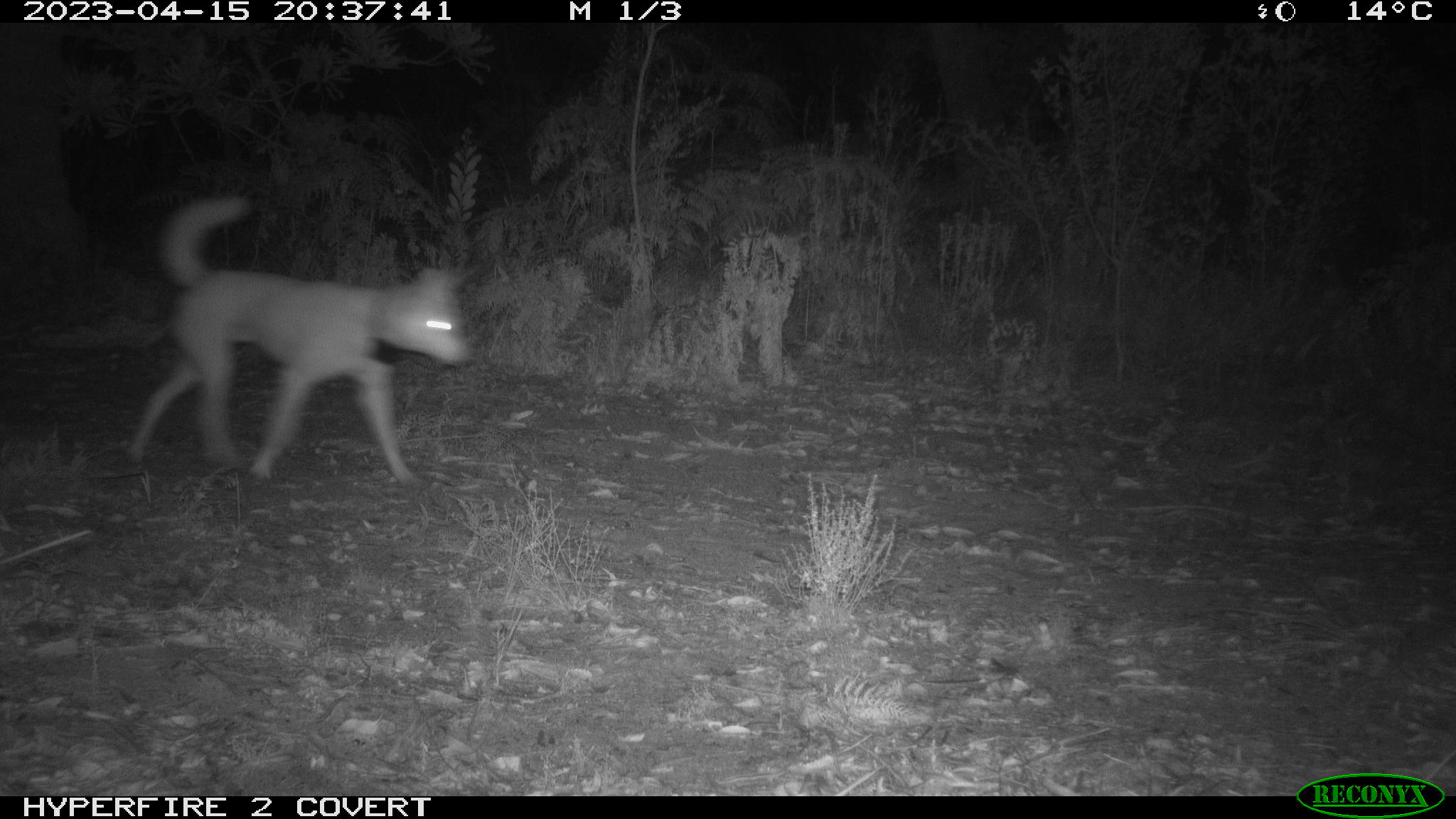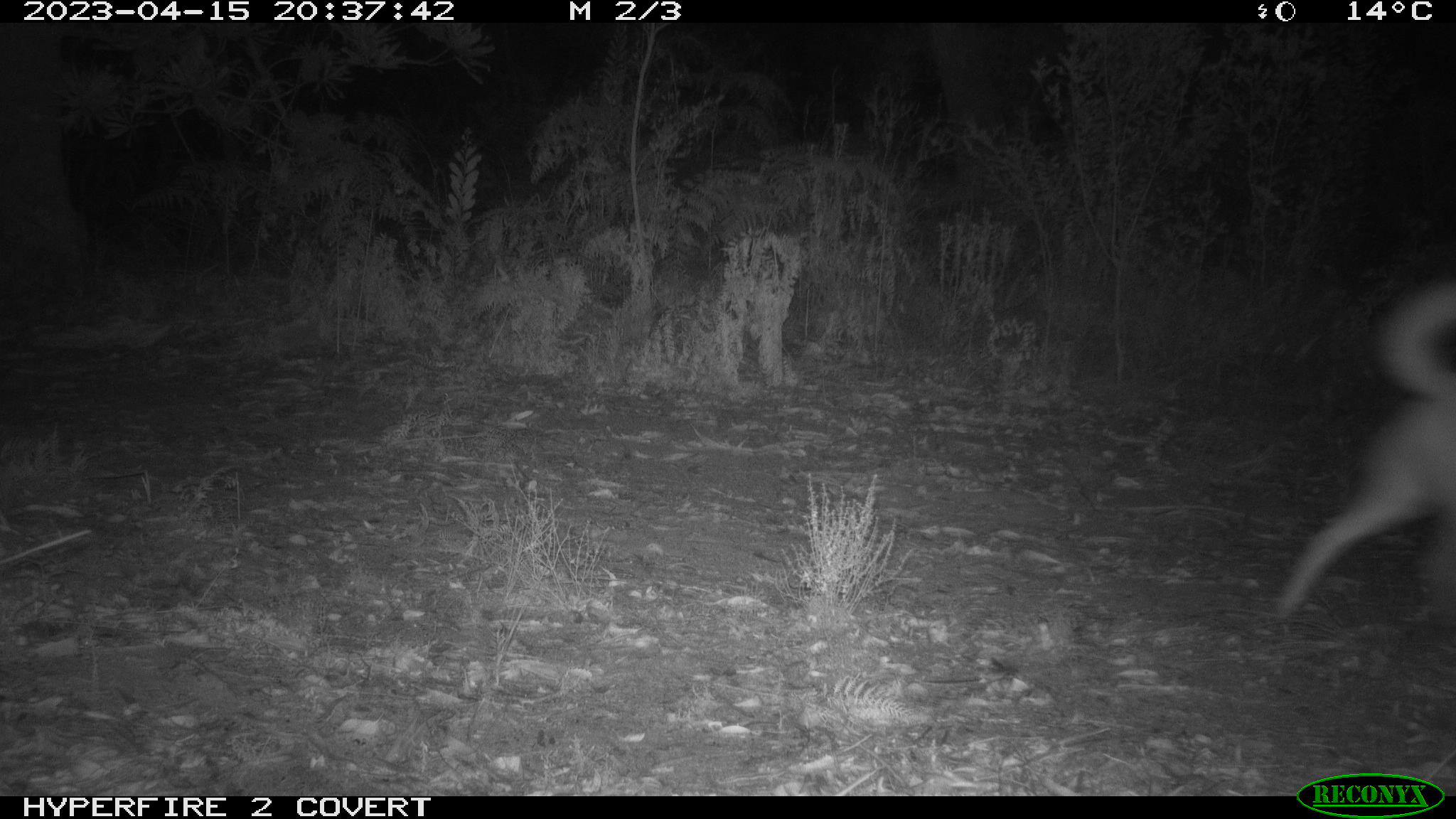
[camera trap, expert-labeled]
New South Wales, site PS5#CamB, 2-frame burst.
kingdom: Animalia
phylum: Chordata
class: Mammalia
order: Carnivora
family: Canidae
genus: Canis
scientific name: Canis familiaris dingo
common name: dingo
Dingo (Canis familiaris dingo).